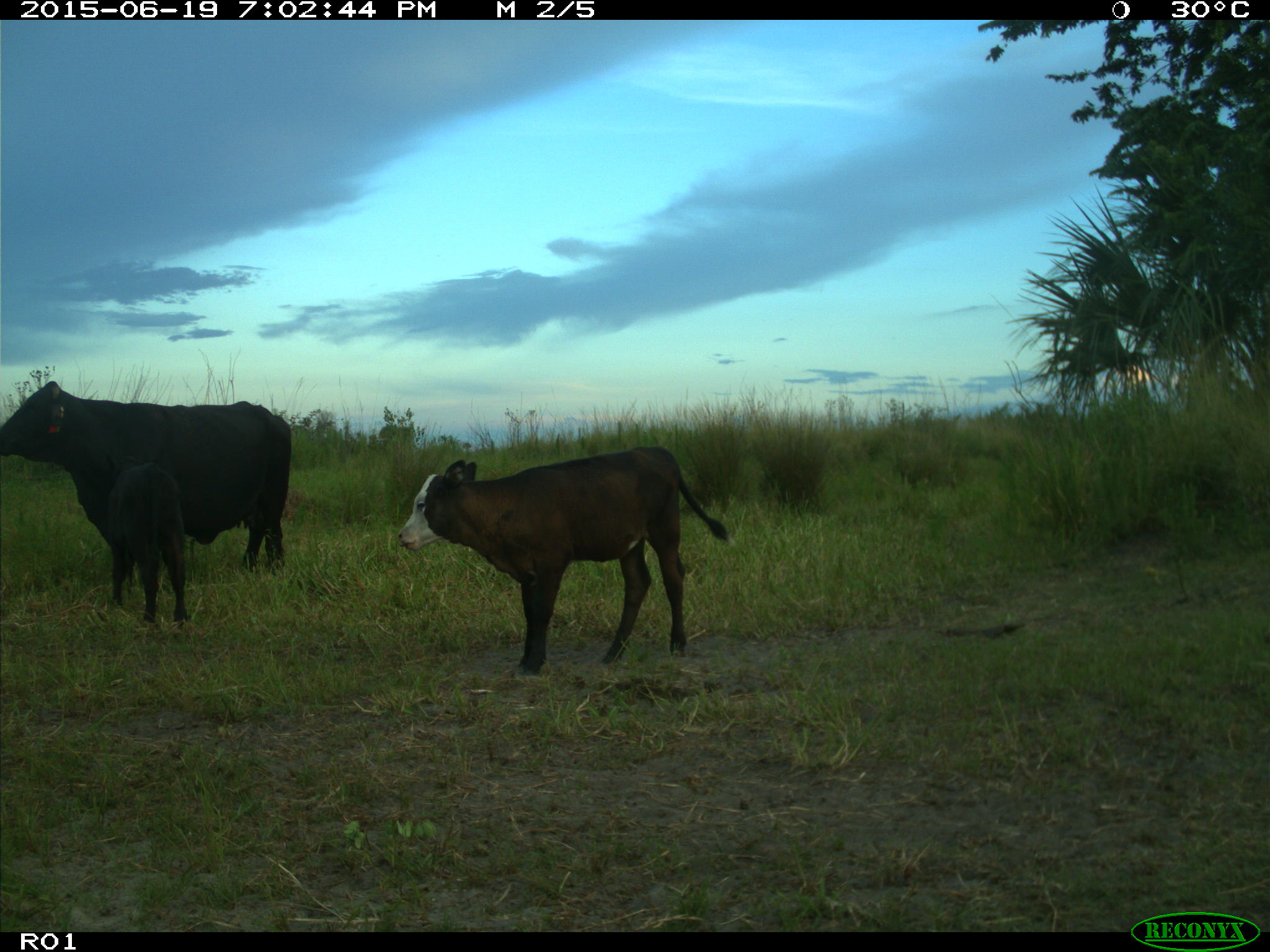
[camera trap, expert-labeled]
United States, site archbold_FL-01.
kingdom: Animalia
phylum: Chordata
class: Mammalia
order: Artiodactyla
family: Bovidae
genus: Bos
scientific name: Bos taurus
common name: domestic cow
Bos taurus (domestic cow).